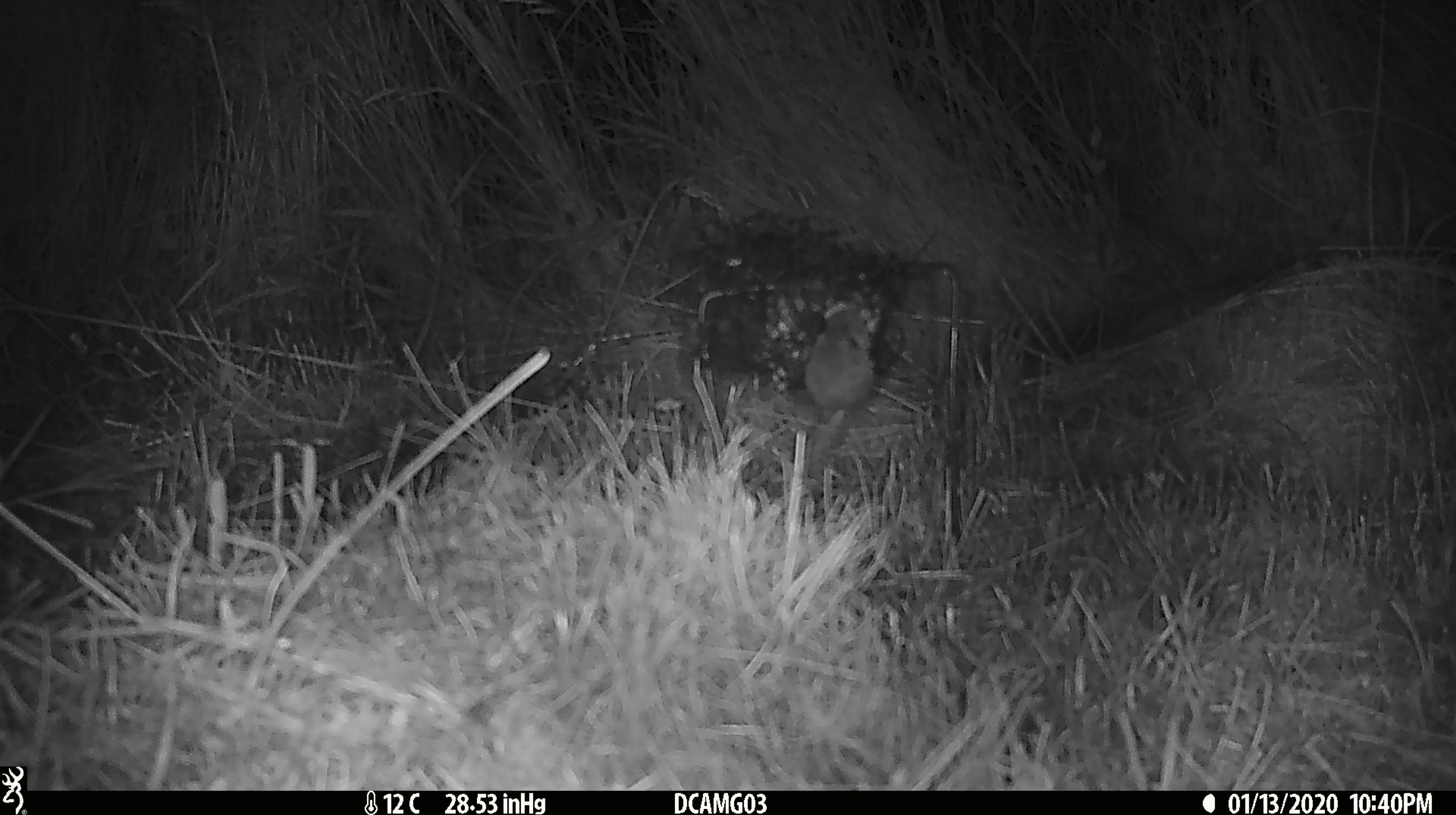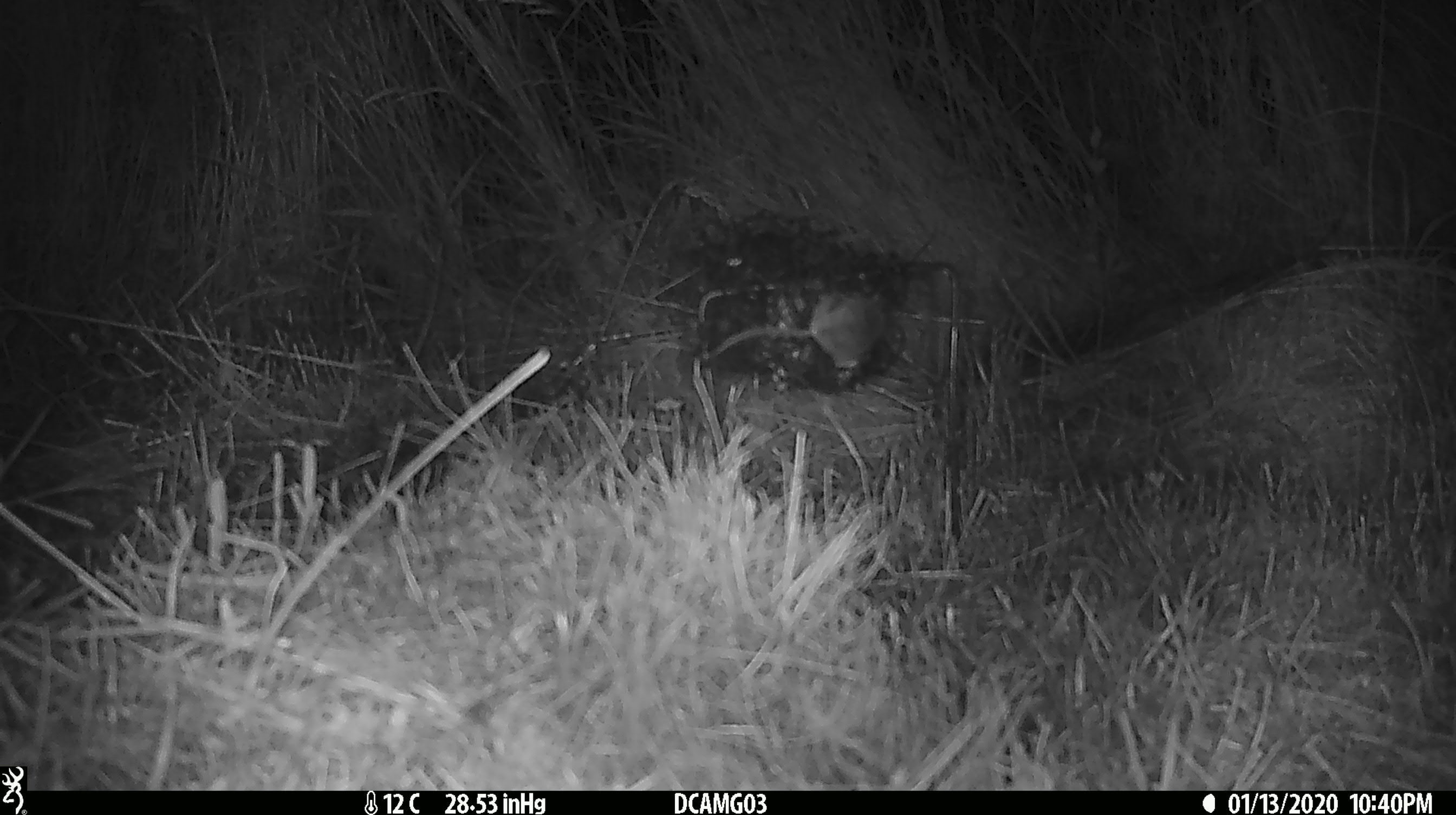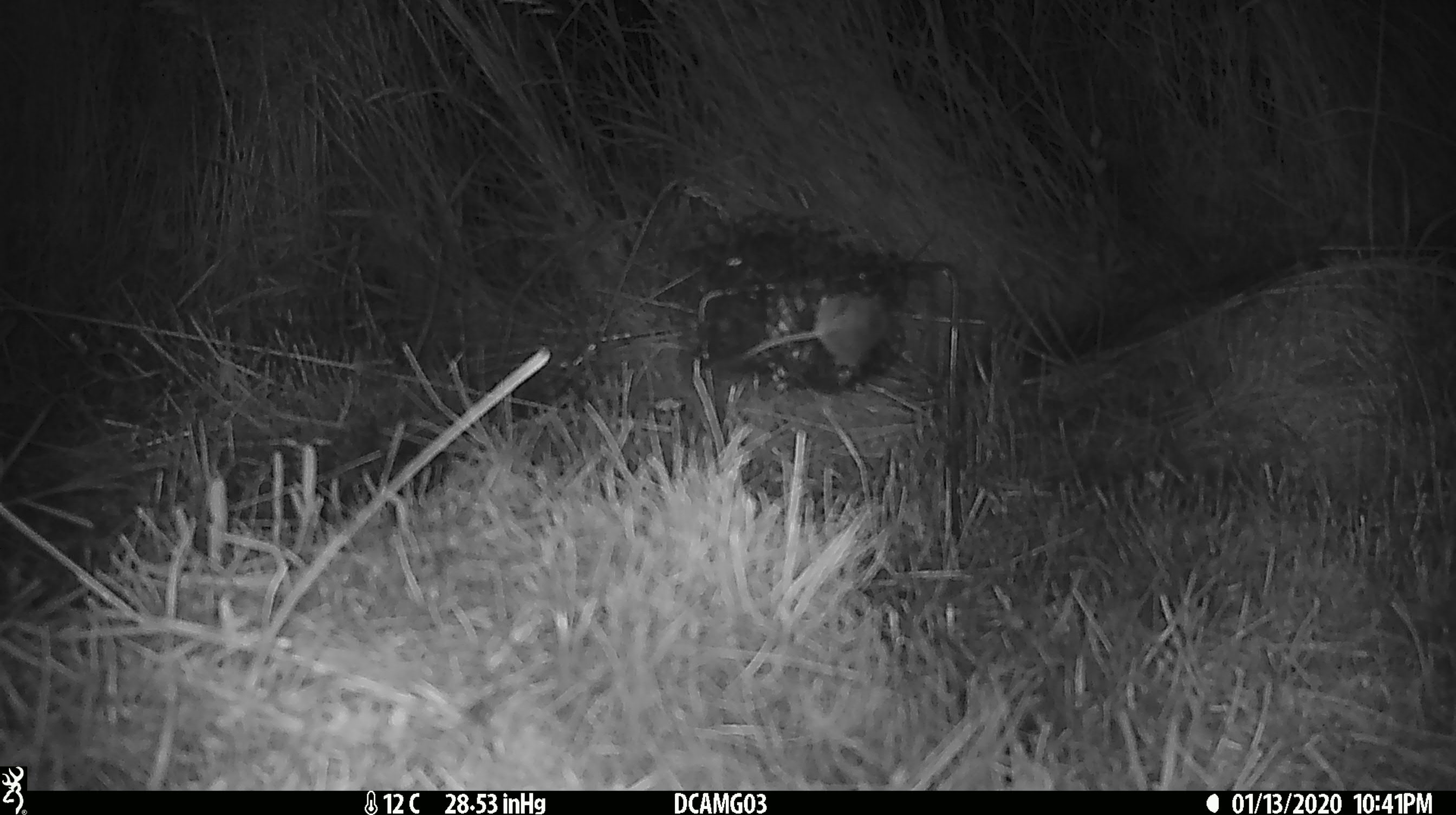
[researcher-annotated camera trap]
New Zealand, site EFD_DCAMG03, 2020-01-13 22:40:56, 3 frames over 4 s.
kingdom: Animalia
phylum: Chordata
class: Mammalia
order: Rodentia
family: Muridae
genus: Mus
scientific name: Mus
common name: mouse